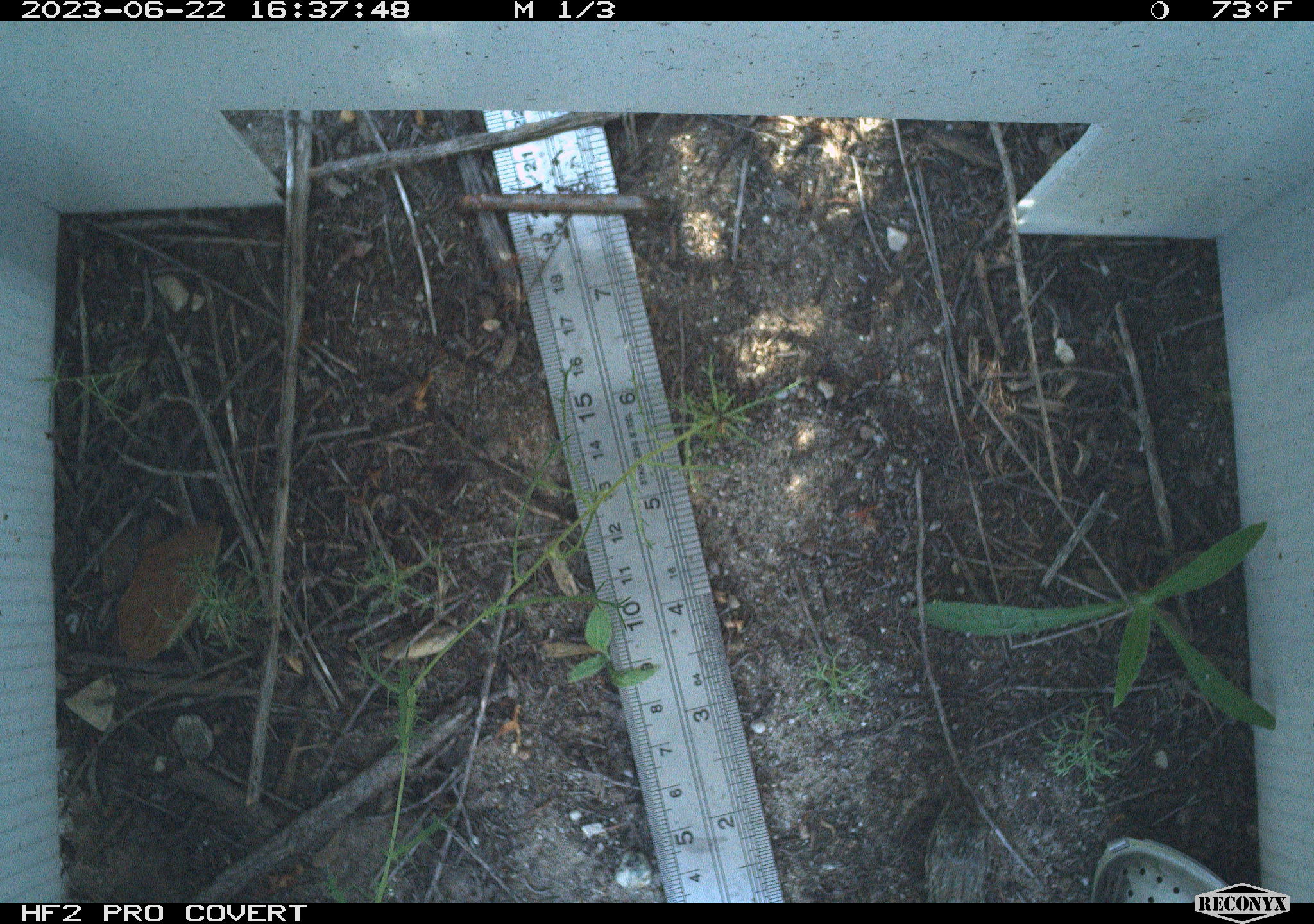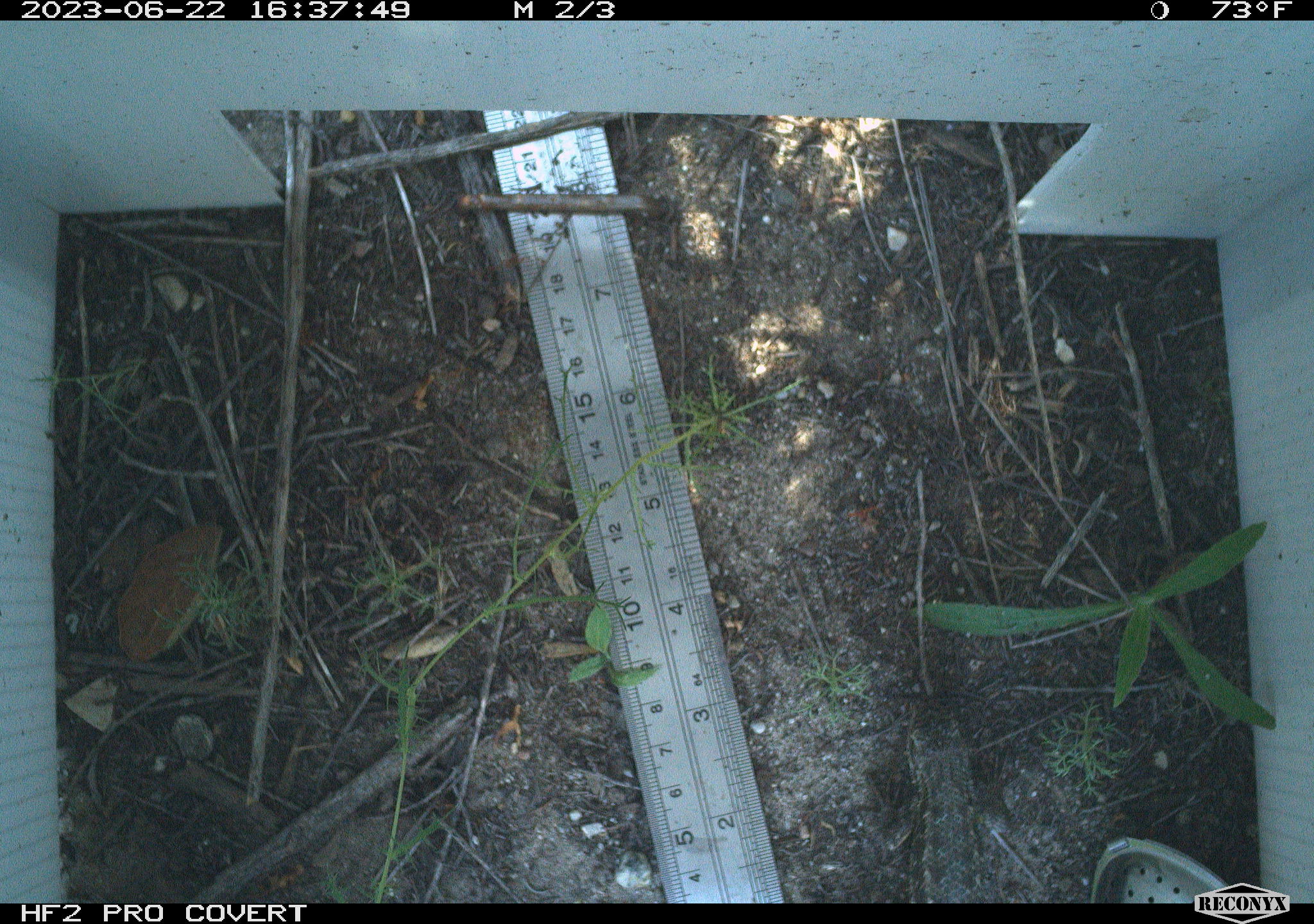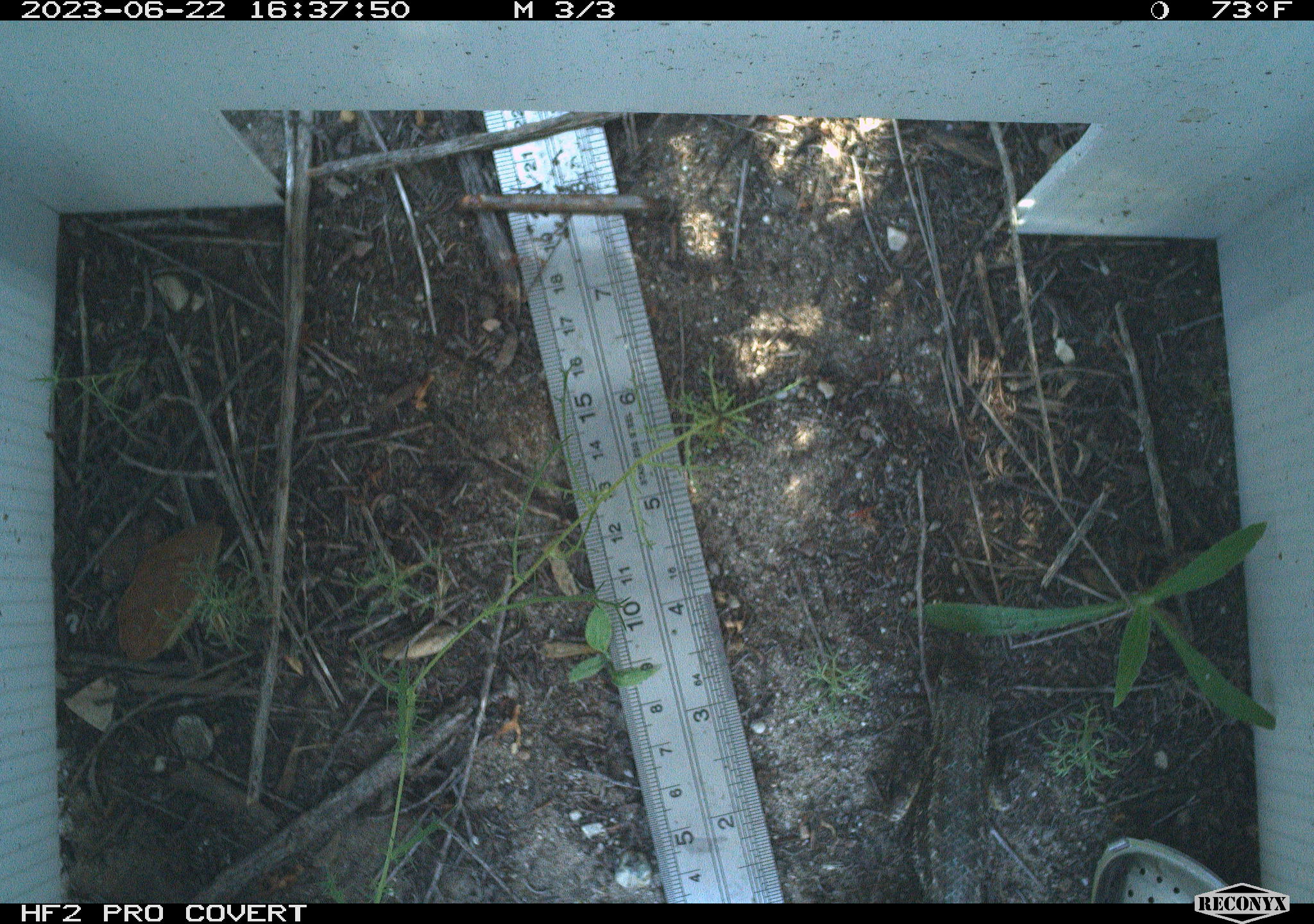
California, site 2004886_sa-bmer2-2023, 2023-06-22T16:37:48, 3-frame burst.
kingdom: Animalia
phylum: Chordata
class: Reptilia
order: Squamata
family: Phrynosomatidae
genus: Sceloporus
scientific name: Sceloporus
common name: spiny lizards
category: sceloporus species